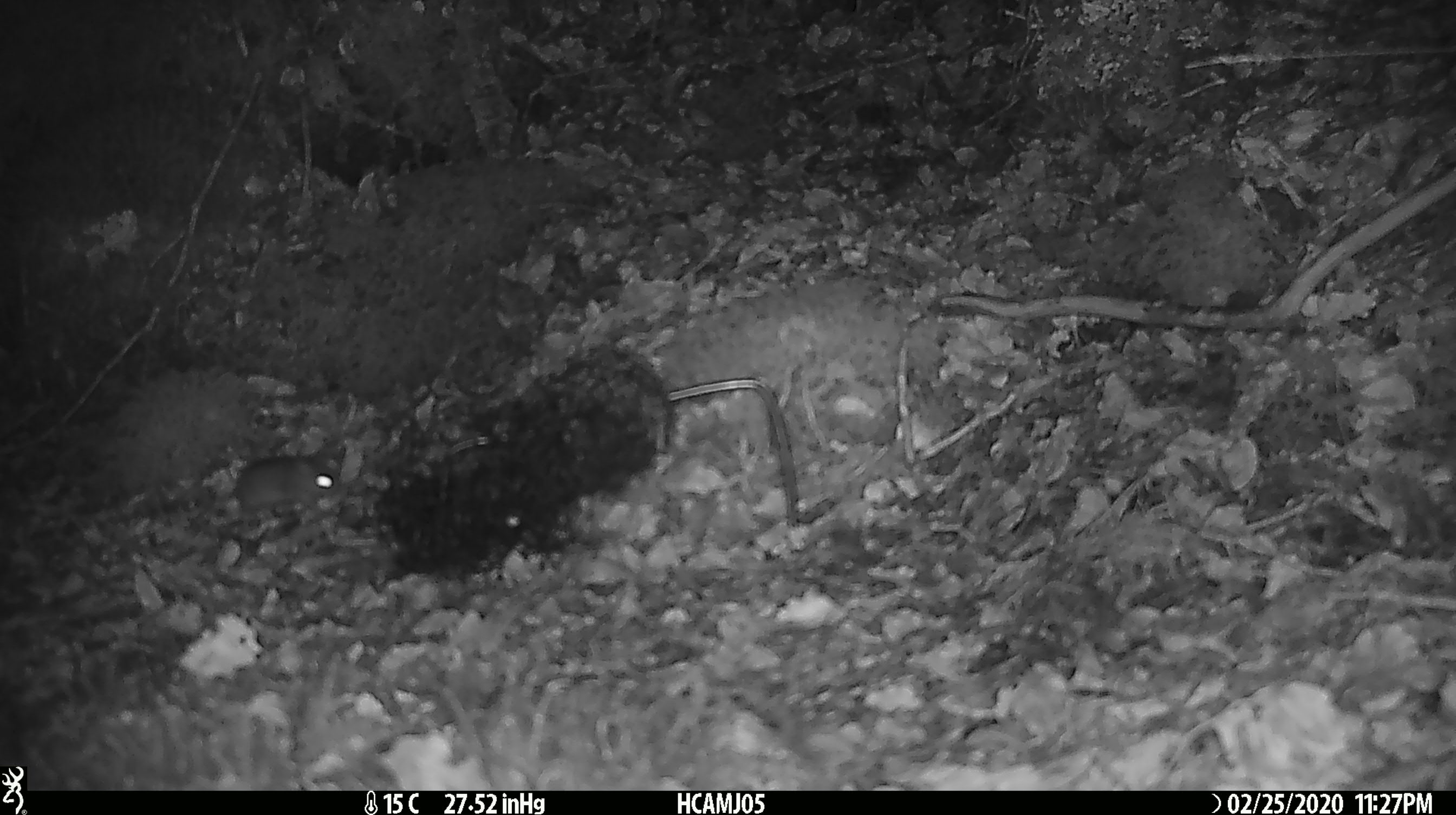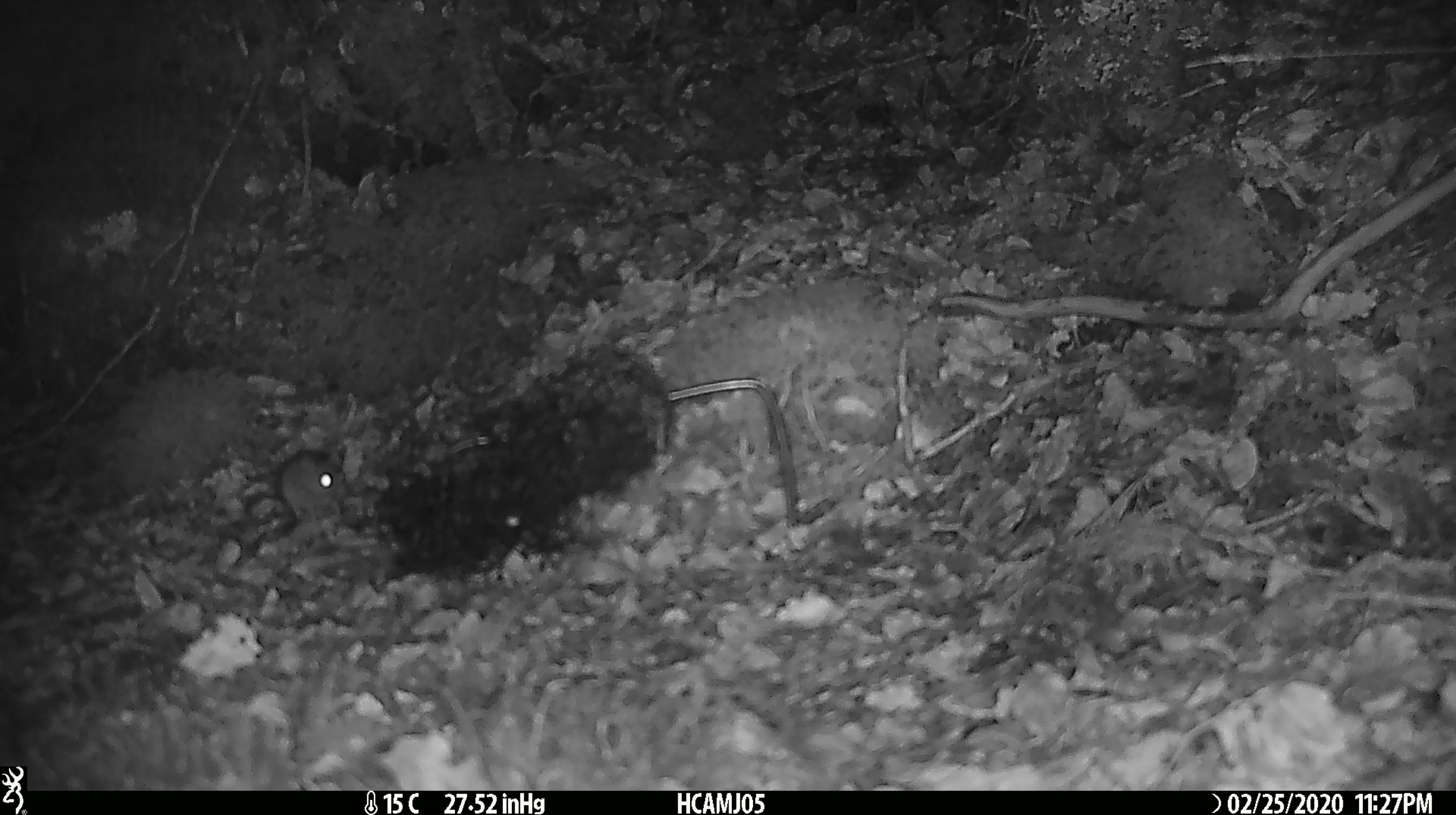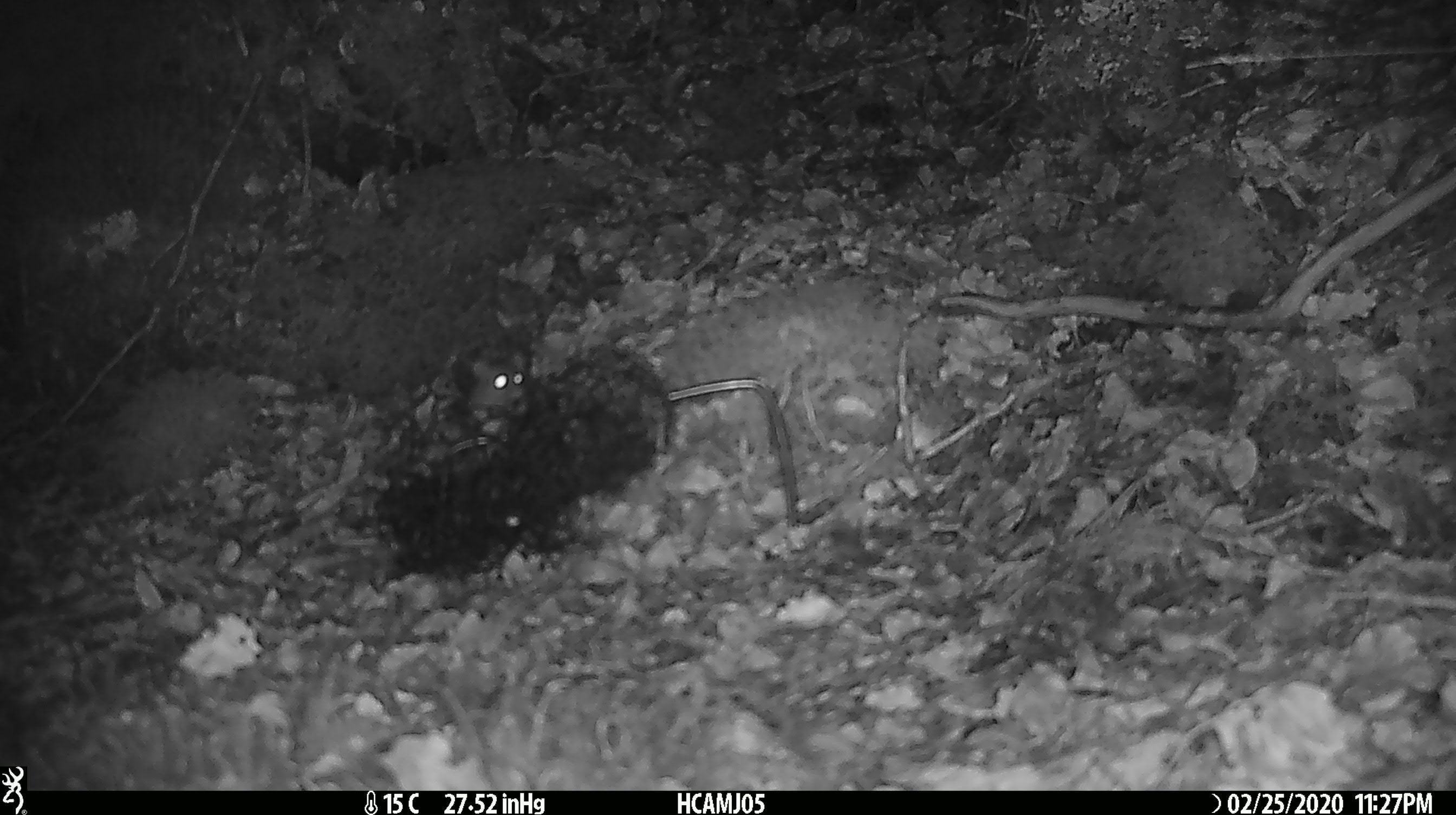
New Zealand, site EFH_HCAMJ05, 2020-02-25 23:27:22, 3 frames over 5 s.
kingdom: Animalia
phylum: Chordata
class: Mammalia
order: Rodentia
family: Muridae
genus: Mus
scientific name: Mus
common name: mouse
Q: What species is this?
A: Mouse (Mus).